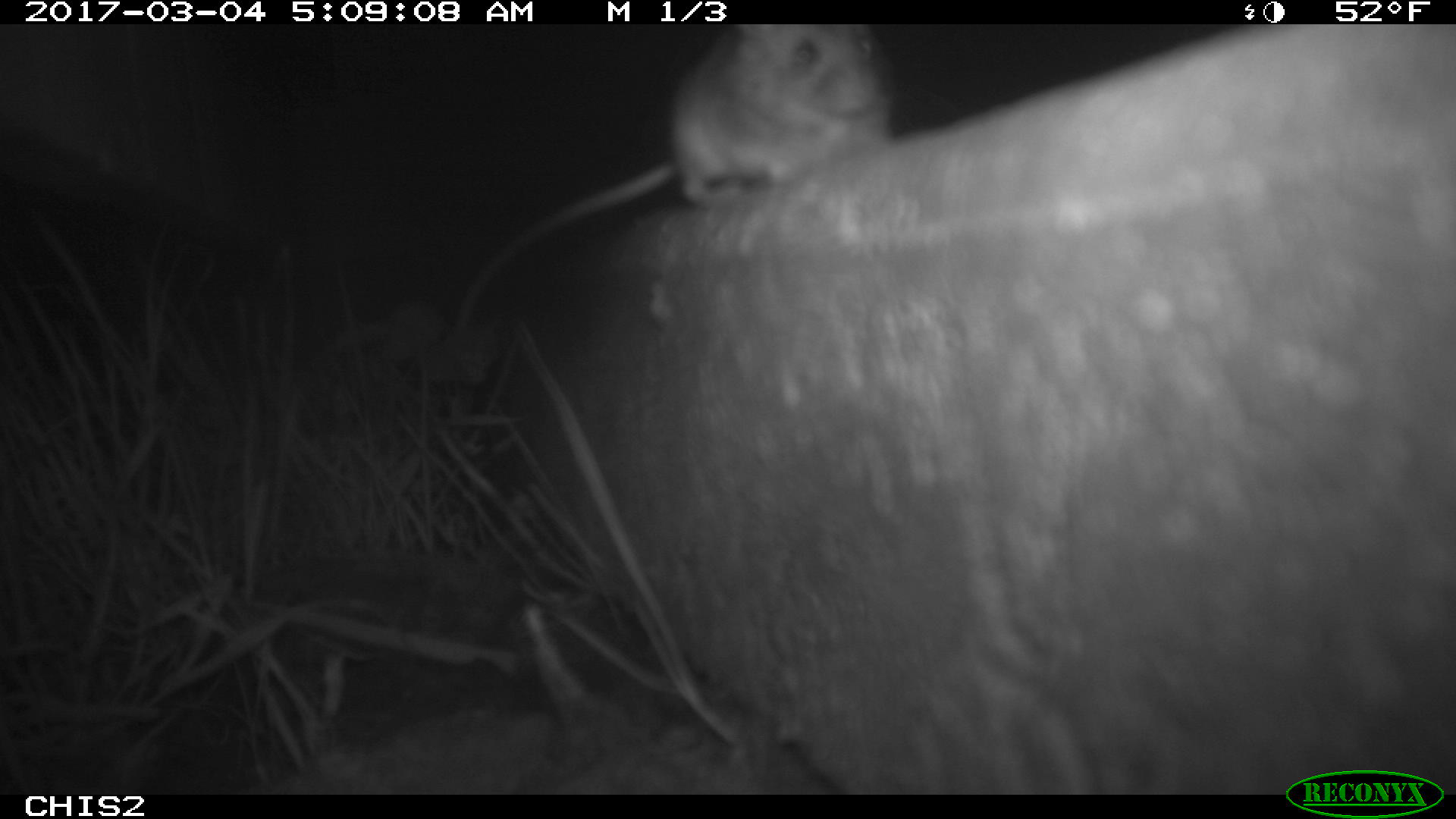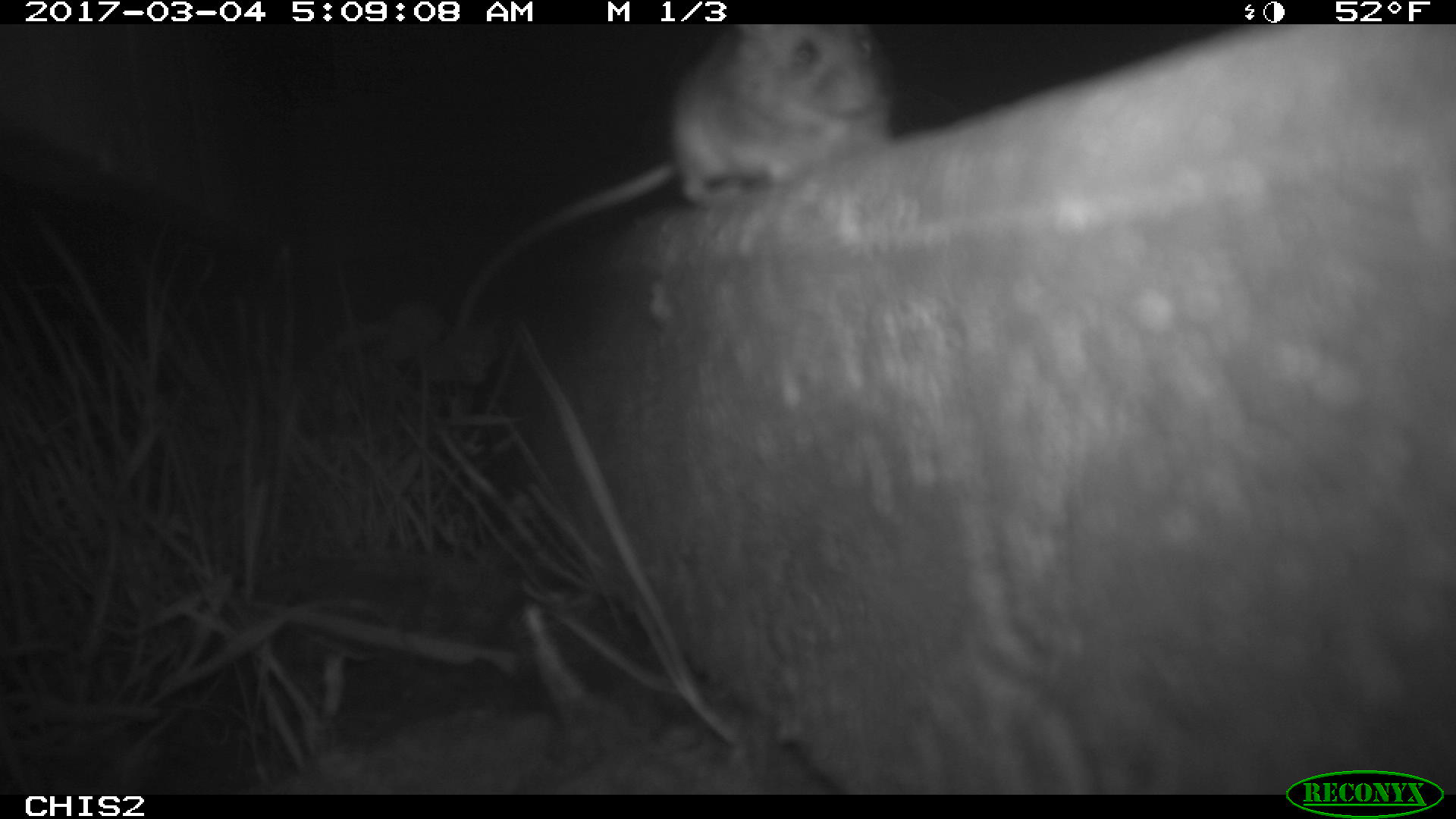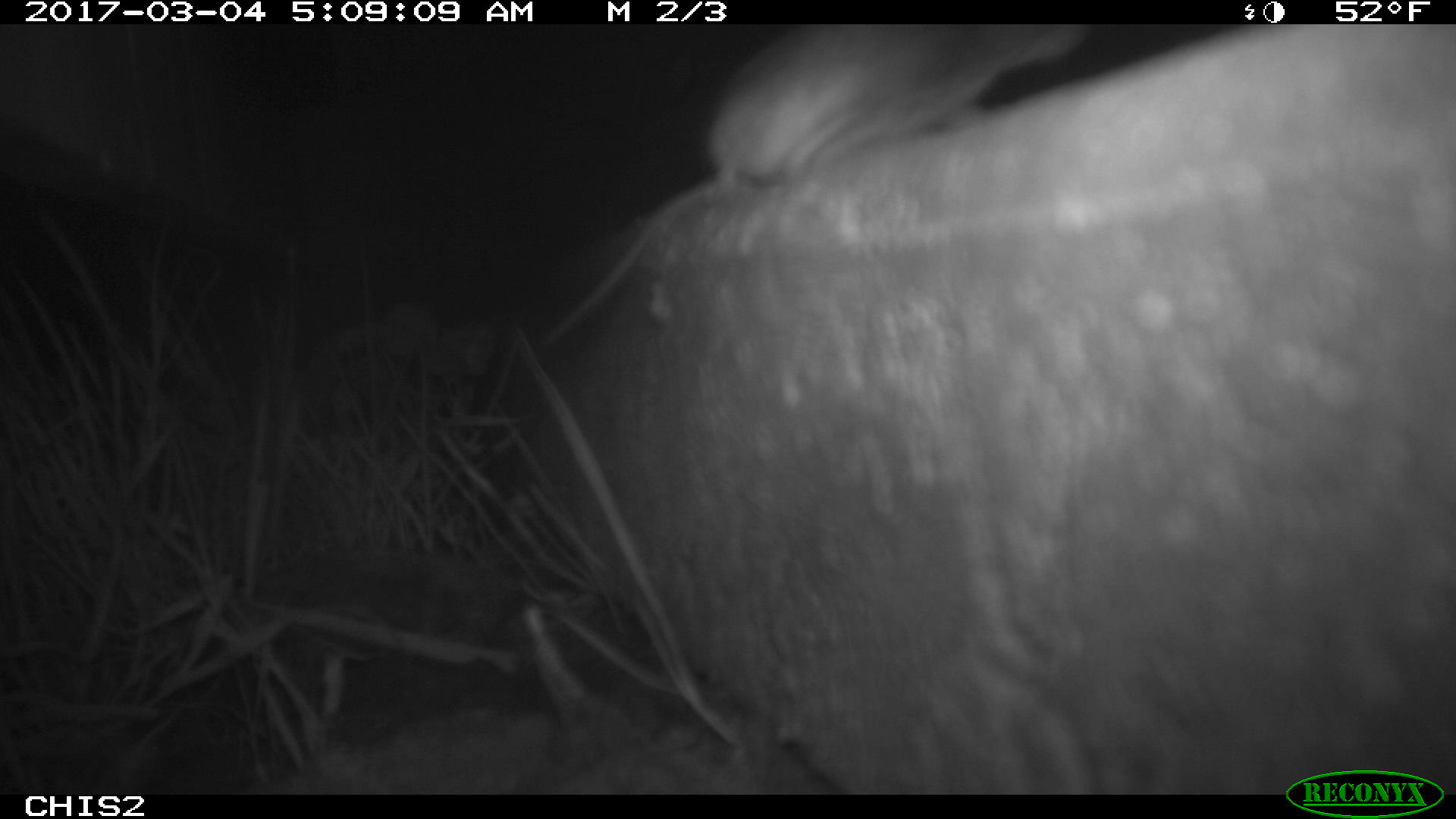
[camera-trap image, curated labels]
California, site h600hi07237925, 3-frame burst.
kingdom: Animalia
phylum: Chordata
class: Mammalia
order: Rodentia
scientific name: Rodentia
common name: rodent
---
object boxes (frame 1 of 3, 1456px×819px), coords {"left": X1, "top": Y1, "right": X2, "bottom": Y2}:
rodent: {"left": 457, "top": 24, "right": 899, "bottom": 329}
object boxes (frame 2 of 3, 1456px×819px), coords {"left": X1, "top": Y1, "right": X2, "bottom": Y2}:
rodent: {"left": 453, "top": 23, "right": 895, "bottom": 334}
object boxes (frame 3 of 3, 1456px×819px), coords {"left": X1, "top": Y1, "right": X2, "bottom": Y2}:
rodent: {"left": 532, "top": 26, "right": 1092, "bottom": 354}